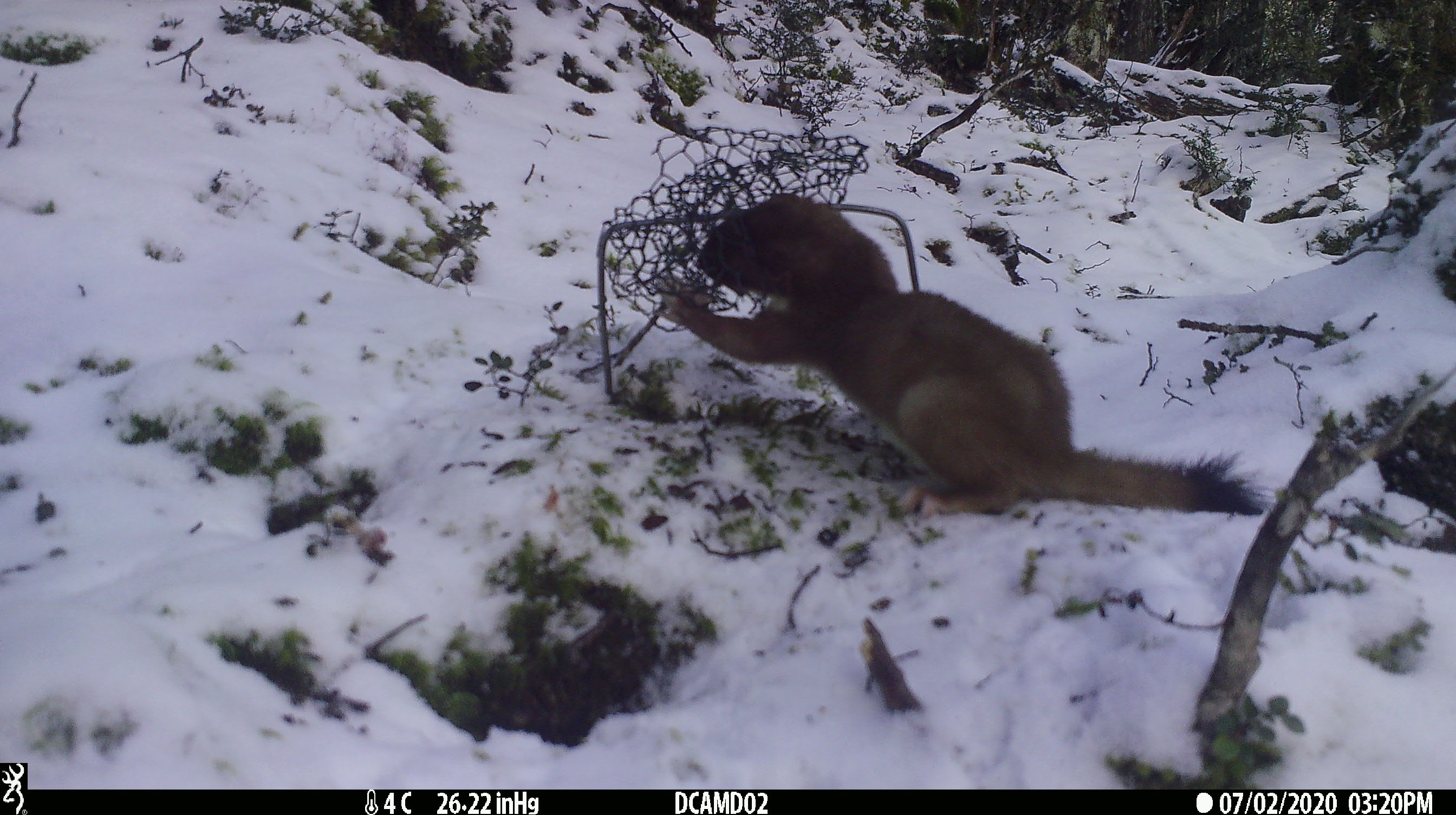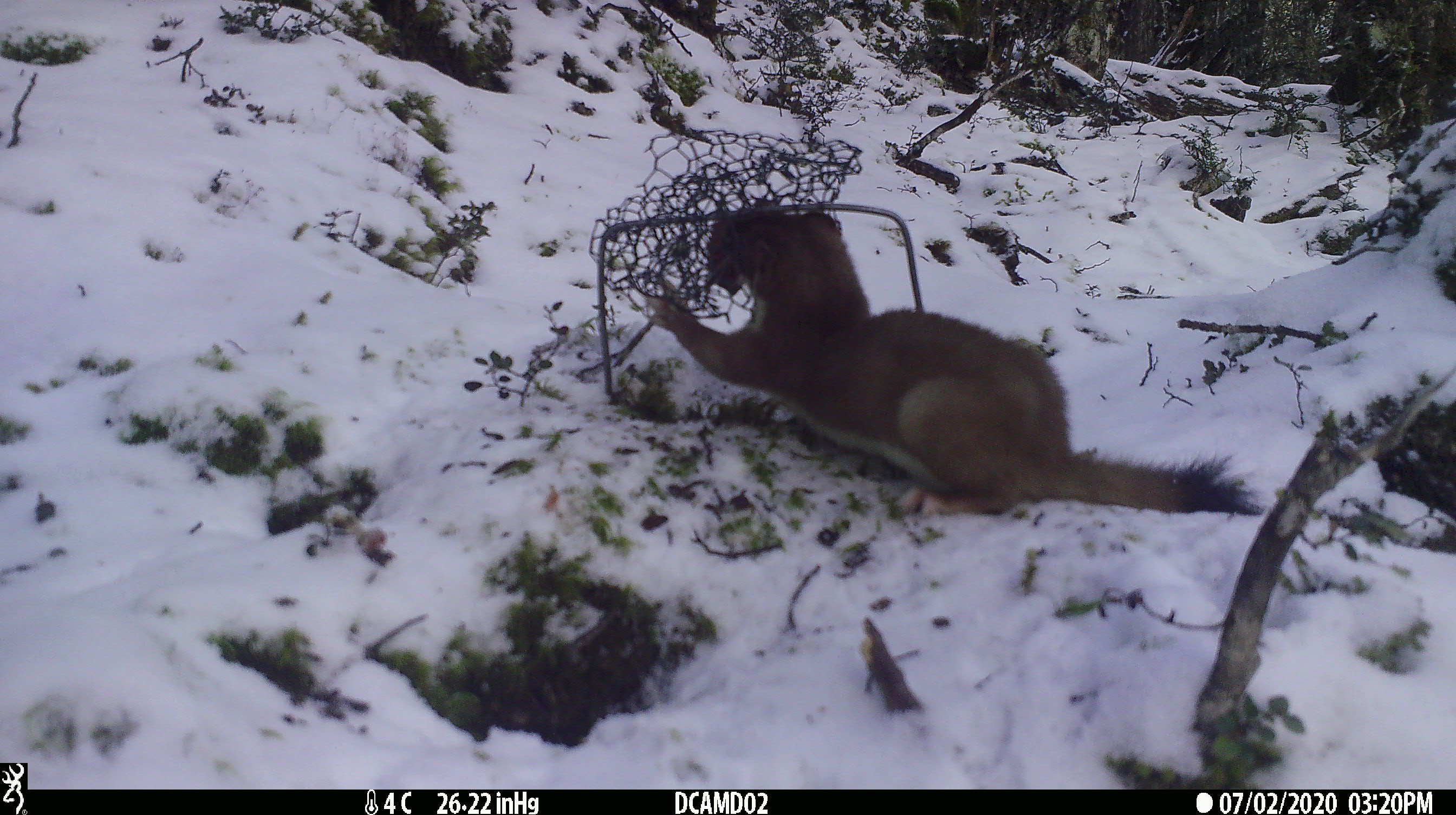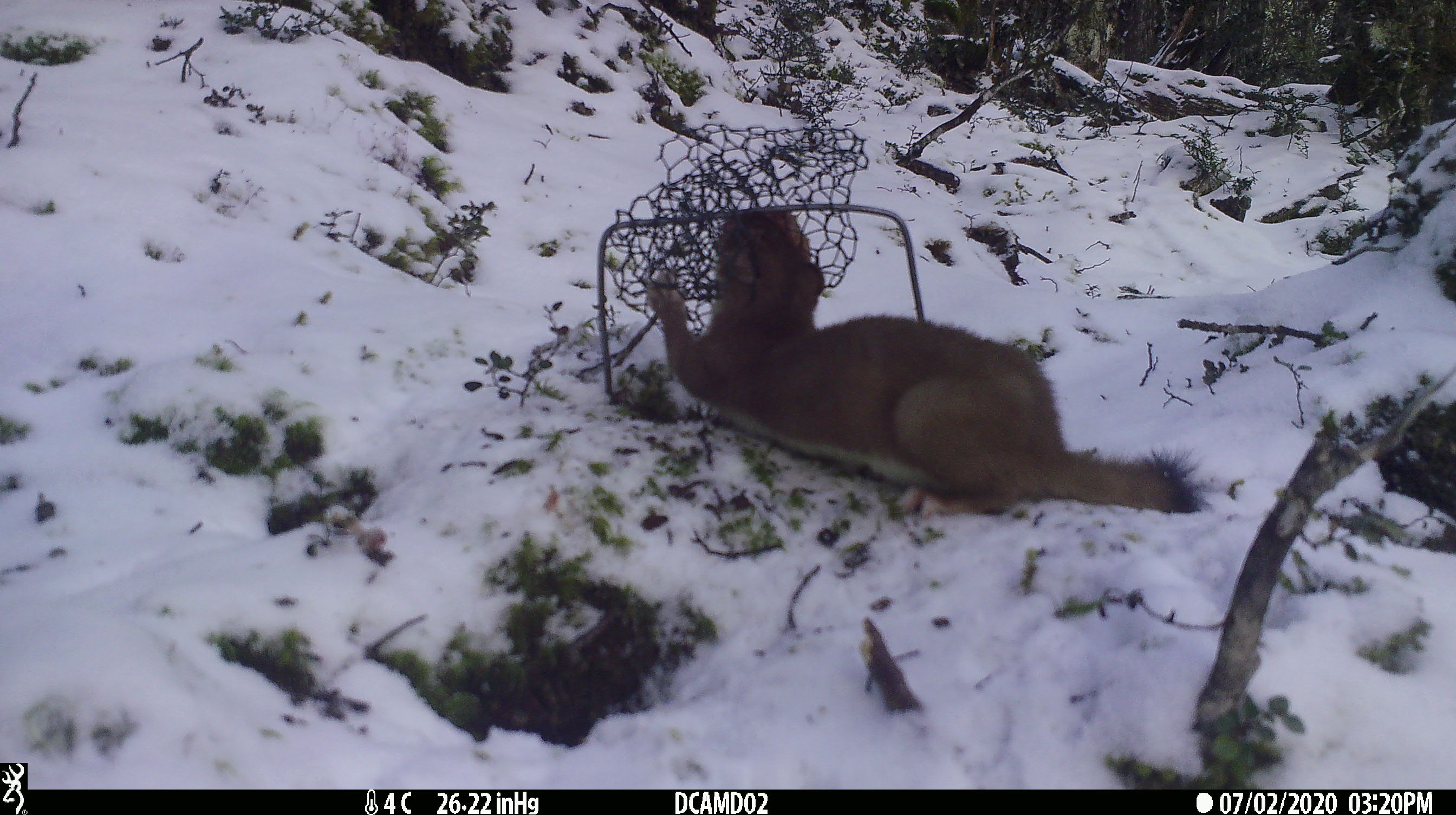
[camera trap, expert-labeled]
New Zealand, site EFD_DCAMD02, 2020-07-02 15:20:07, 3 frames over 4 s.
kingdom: Animalia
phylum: Chordata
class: Mammalia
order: Carnivora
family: Mustelidae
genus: Mustela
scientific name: Mustela erminea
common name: stoat